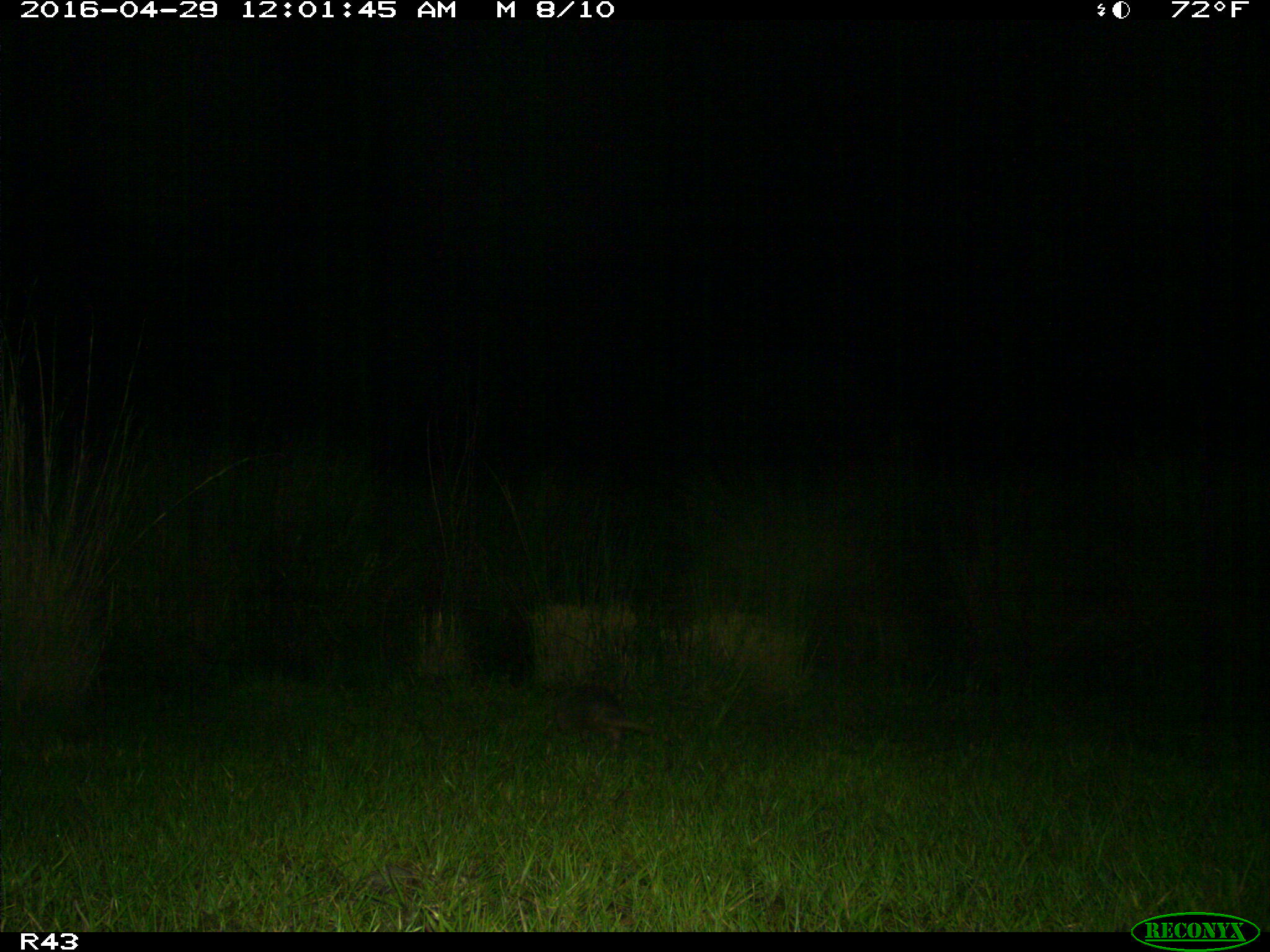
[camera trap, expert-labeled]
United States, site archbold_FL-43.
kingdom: Animalia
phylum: Chordata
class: Mammalia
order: Cingulata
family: Dasypodidae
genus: Dasypus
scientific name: Dasypus novemcinctus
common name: nine-banded armadillo